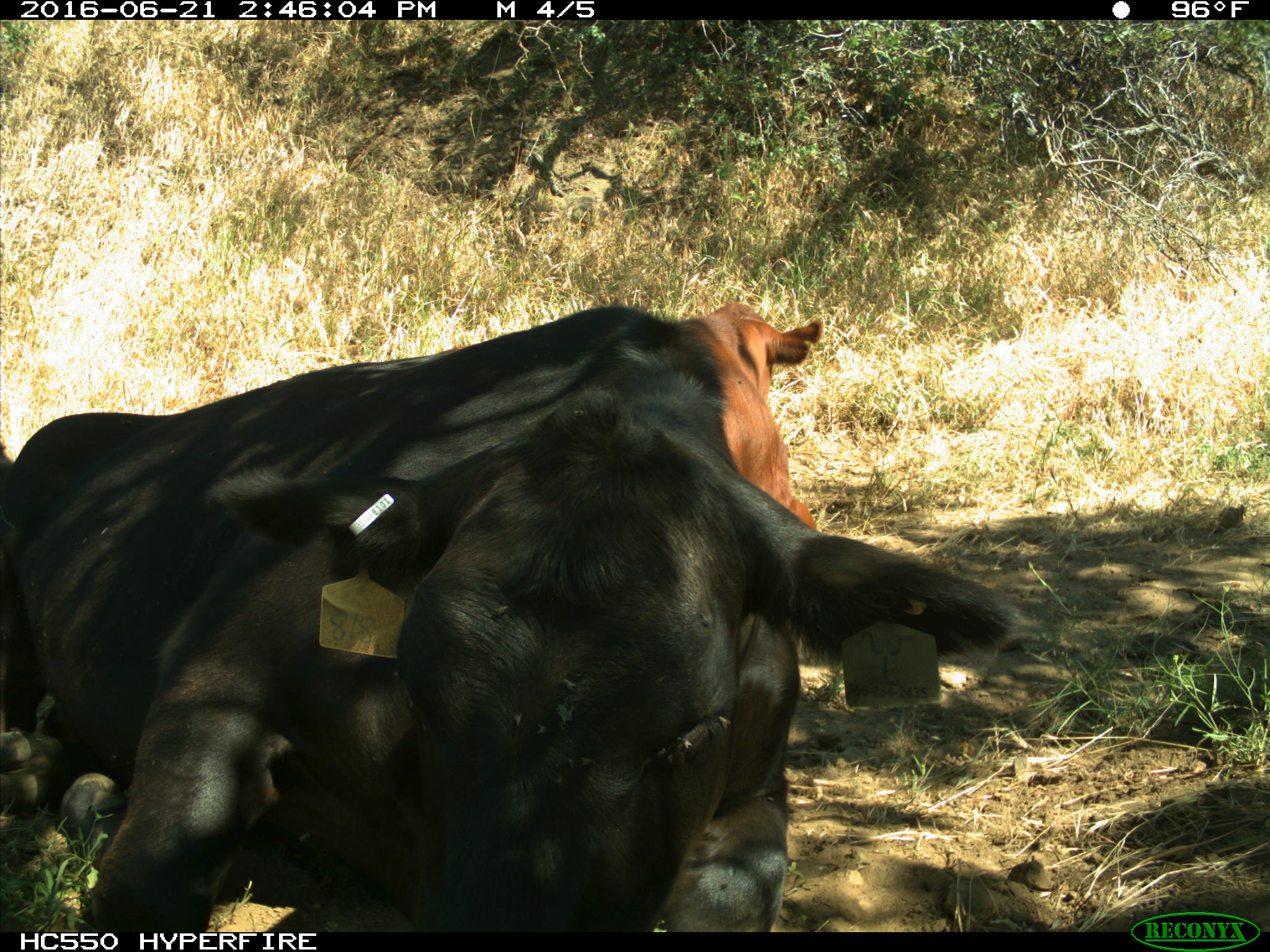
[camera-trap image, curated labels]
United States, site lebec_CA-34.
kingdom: Animalia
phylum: Chordata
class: Mammalia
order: Artiodactyla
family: Bovidae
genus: Bos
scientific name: Bos taurus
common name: domestic cow